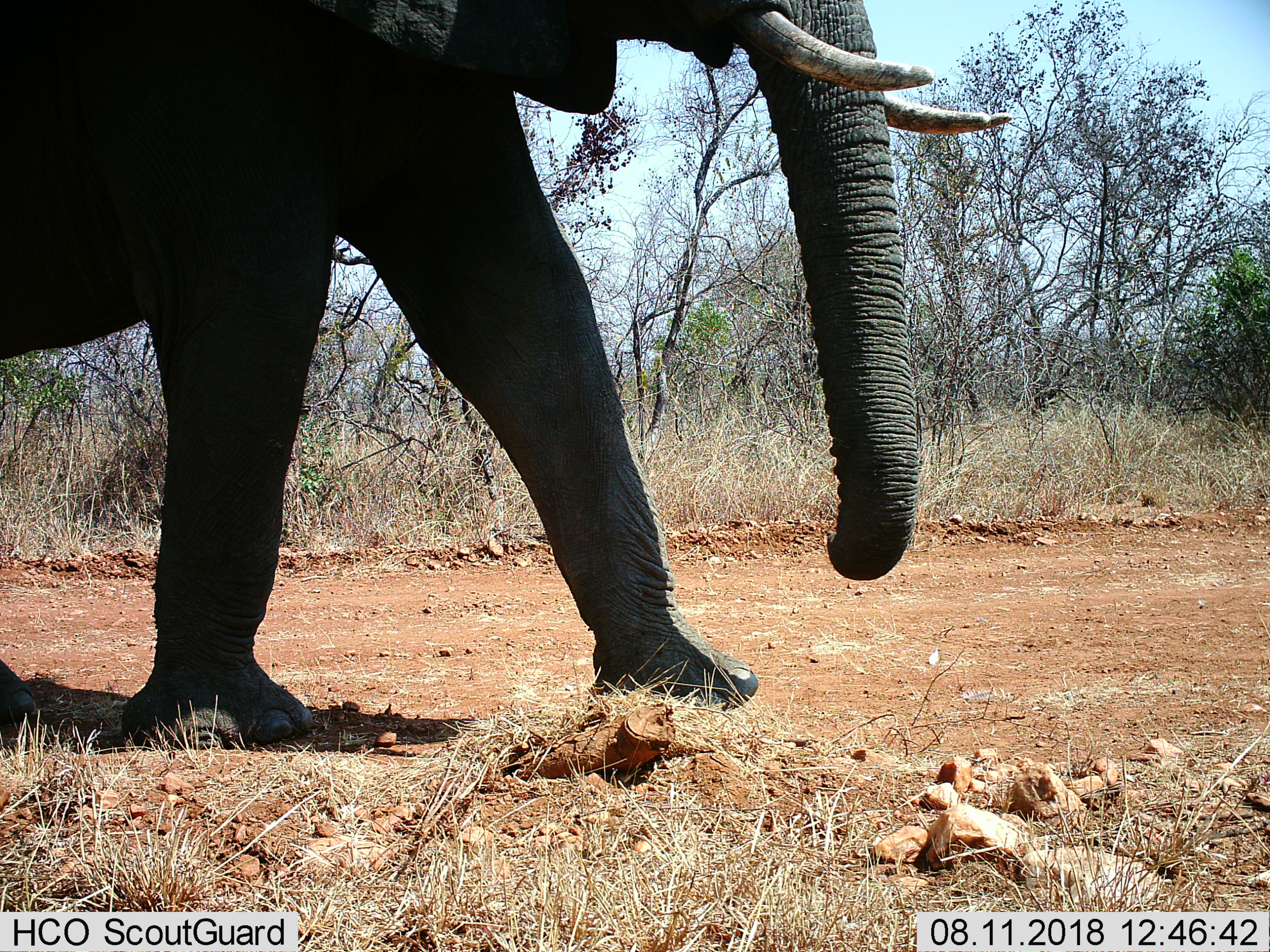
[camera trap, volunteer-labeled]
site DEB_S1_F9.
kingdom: Animalia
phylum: Chordata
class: Mammalia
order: Proboscidea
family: Elephantidae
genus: Loxodonta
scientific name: Loxodonta africana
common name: african bush elephant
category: elephant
Elephant (african bush elephant) (Loxodonta africana), count 1. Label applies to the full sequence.